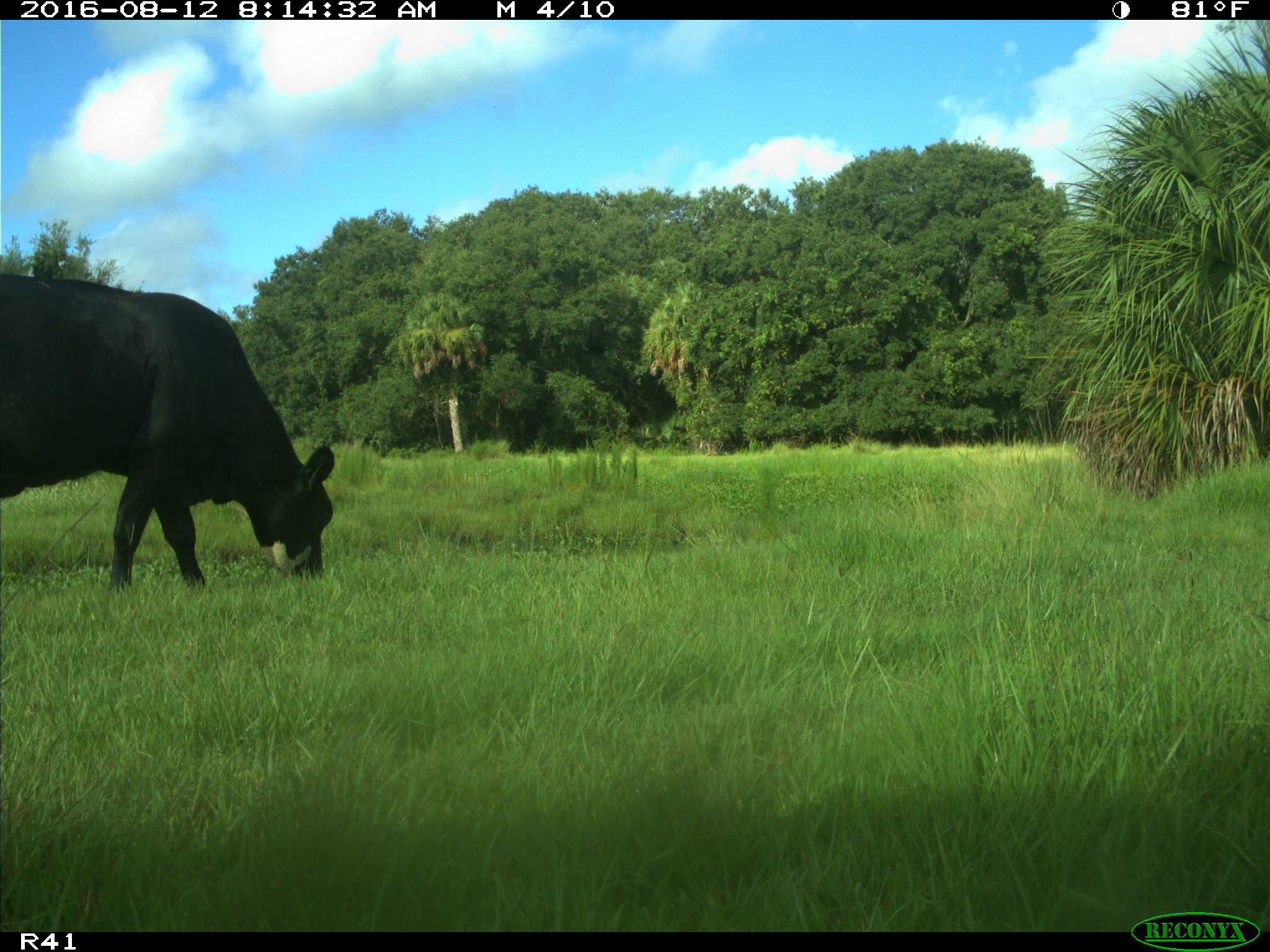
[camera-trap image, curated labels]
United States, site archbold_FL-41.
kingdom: Animalia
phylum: Chordata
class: Mammalia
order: Artiodactyla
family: Bovidae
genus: Bos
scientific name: Bos taurus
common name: domestic cow